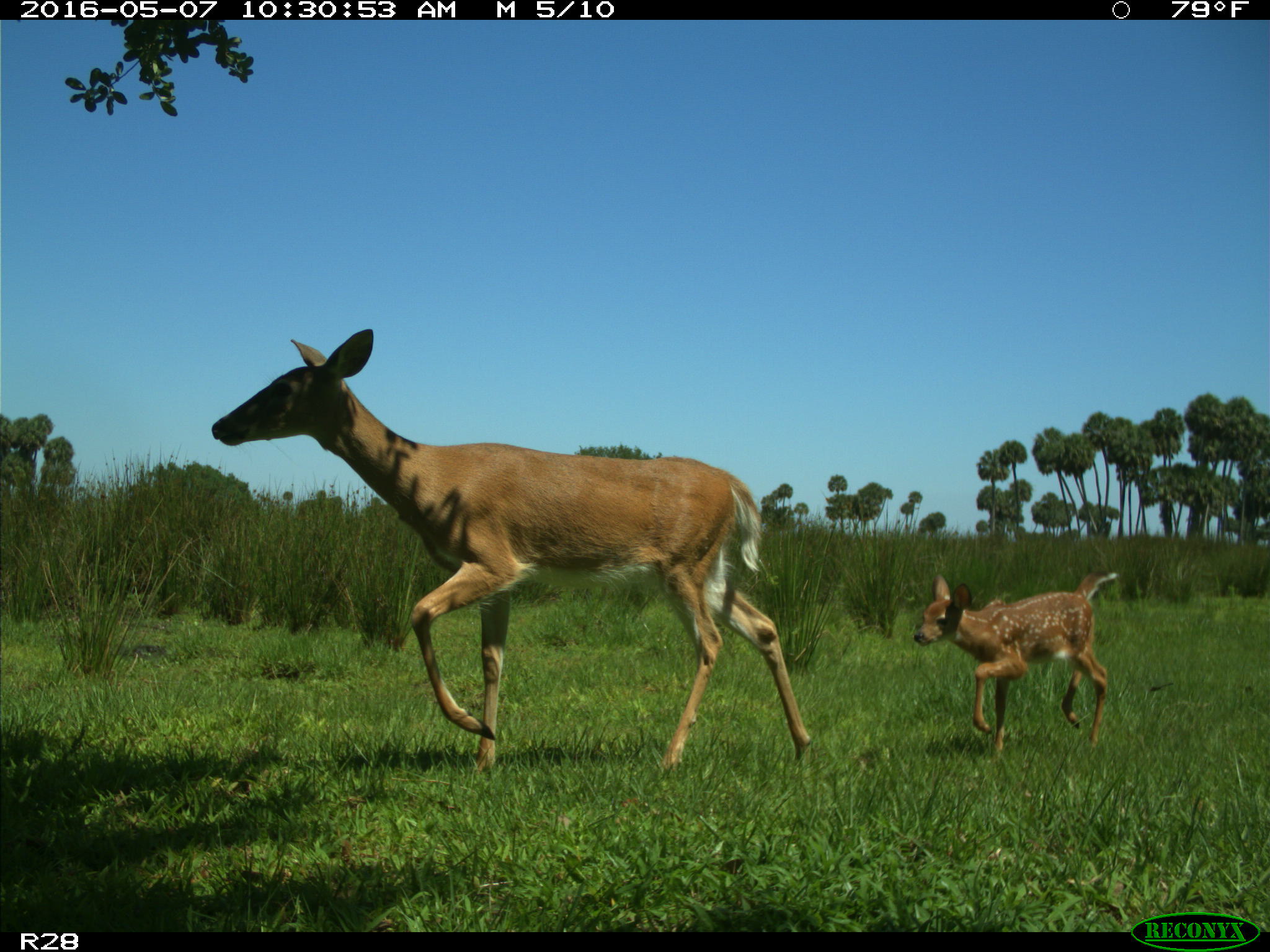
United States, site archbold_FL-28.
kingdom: Animalia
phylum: Chordata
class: Mammalia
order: Artiodactyla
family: Cervidae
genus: Odocoileus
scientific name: Odocoileus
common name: deer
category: unidentified deer